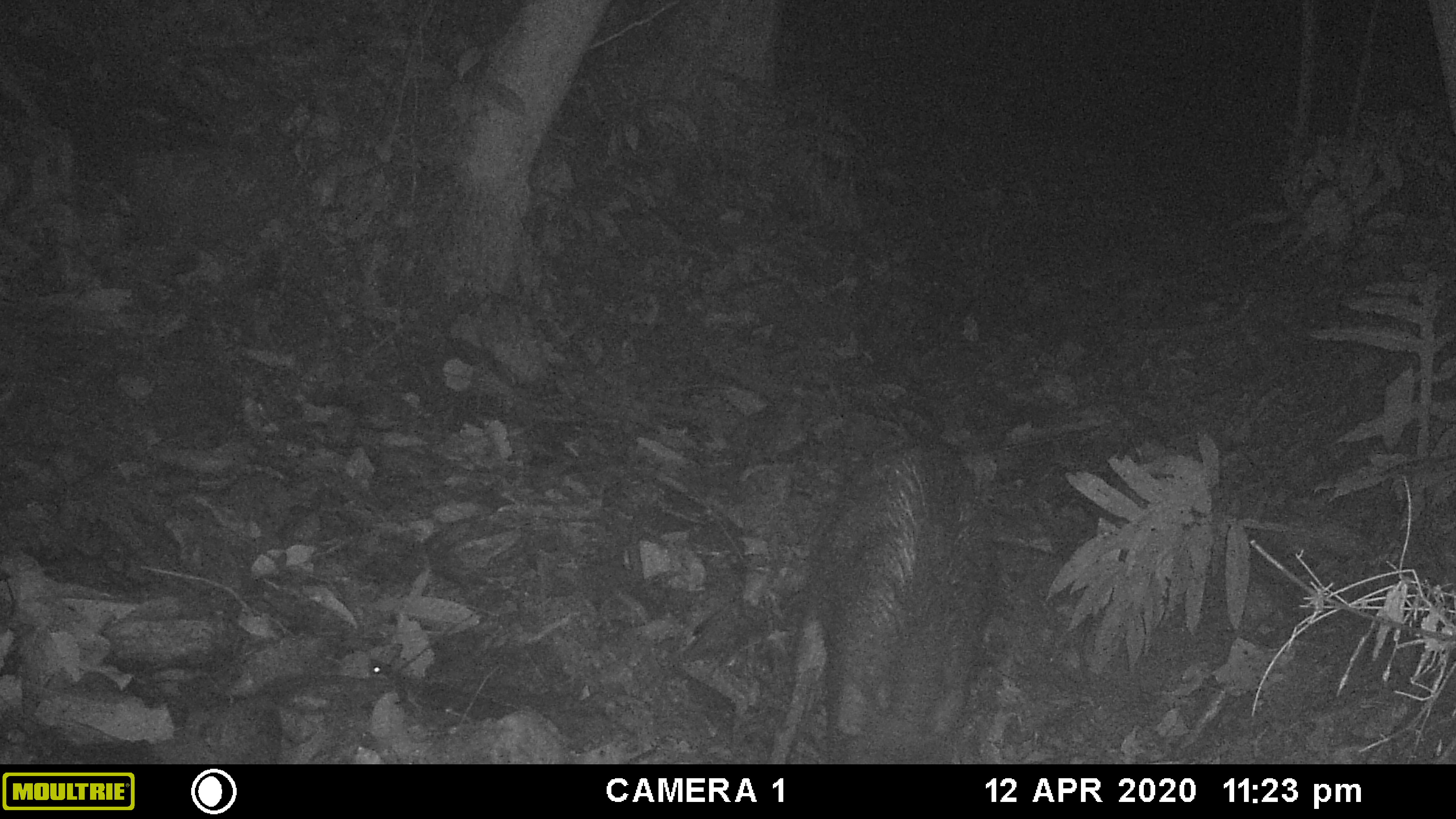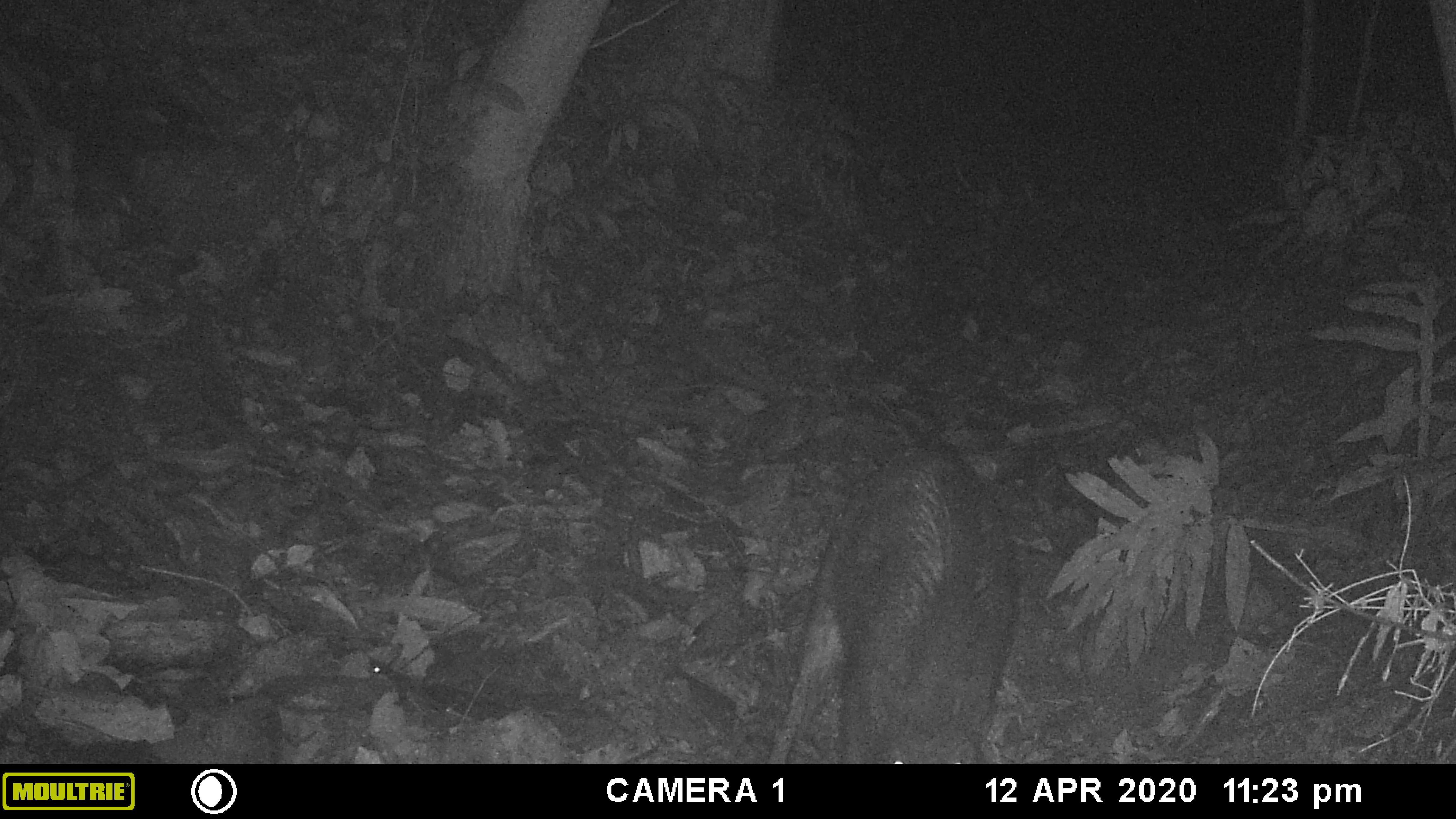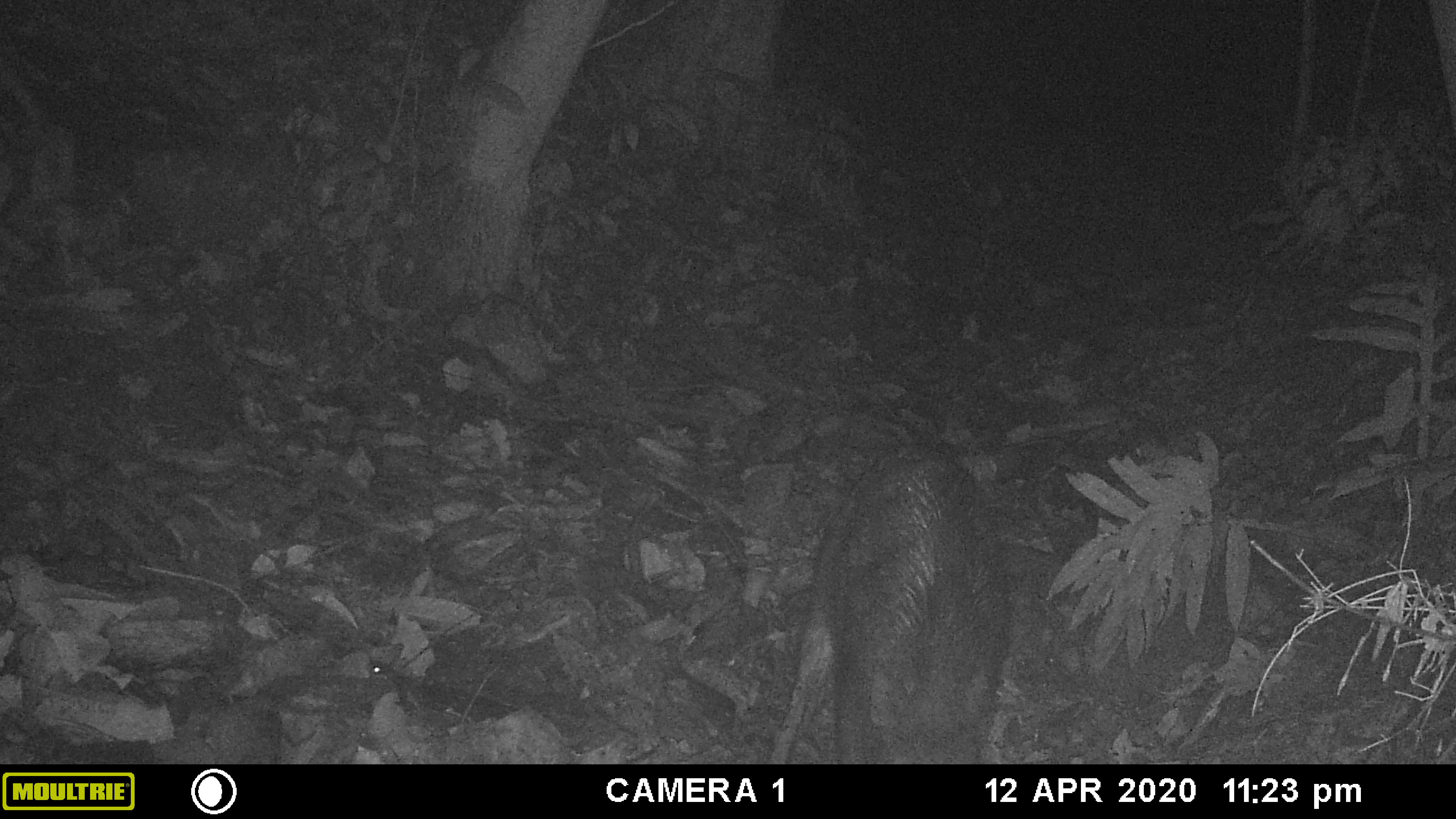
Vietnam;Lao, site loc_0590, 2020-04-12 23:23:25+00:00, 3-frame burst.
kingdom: Animalia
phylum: Chordata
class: Mammalia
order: Artiodactyla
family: Suidae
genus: Sus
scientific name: Sus scrofa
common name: eurasian wild pig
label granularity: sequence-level